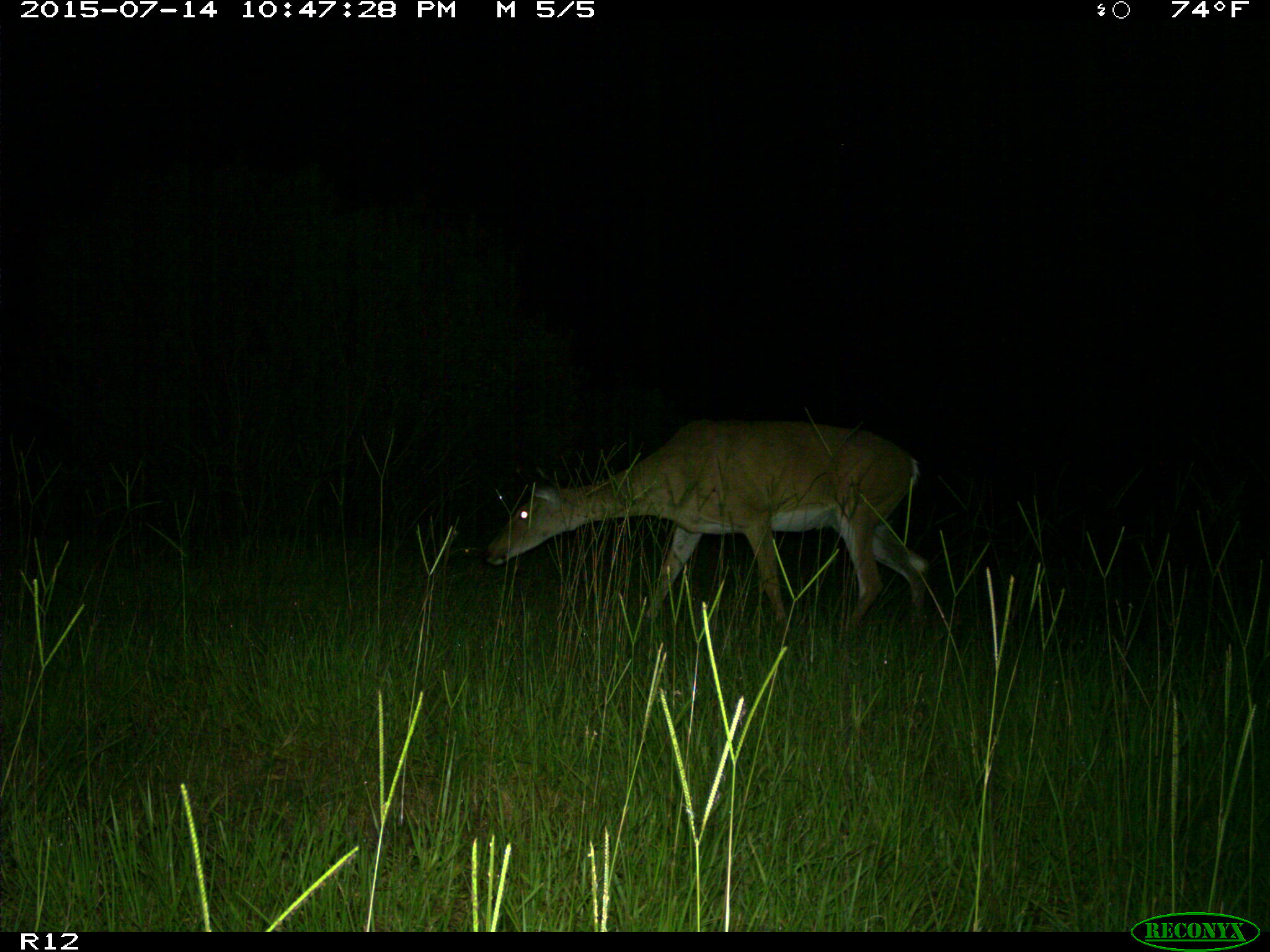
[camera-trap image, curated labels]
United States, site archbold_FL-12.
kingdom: Animalia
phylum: Chordata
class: Mammalia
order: Artiodactyla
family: Cervidae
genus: Odocoileus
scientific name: Odocoileus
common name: deer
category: unidentified deer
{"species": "unidentified deer (deer) (Odocoileus)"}